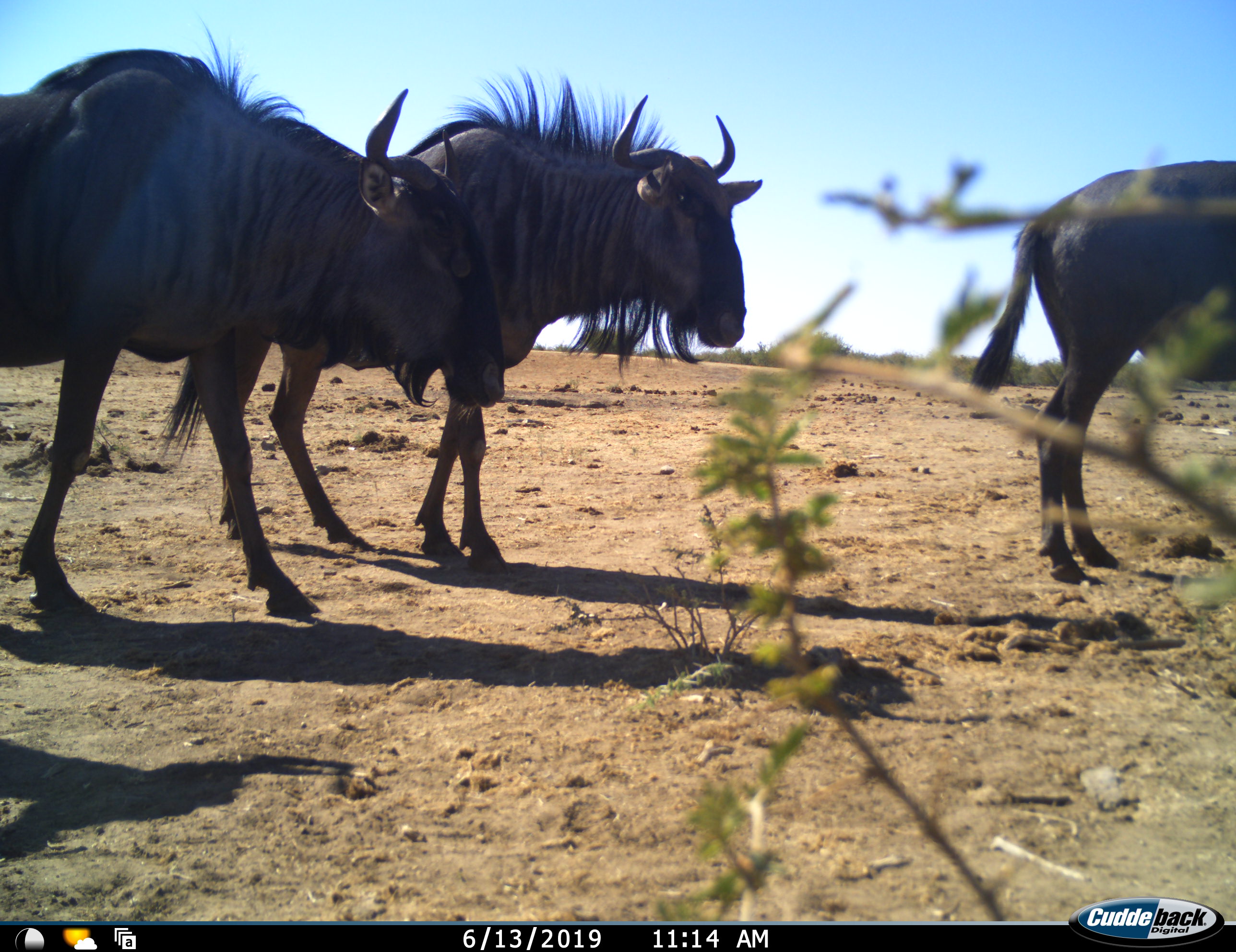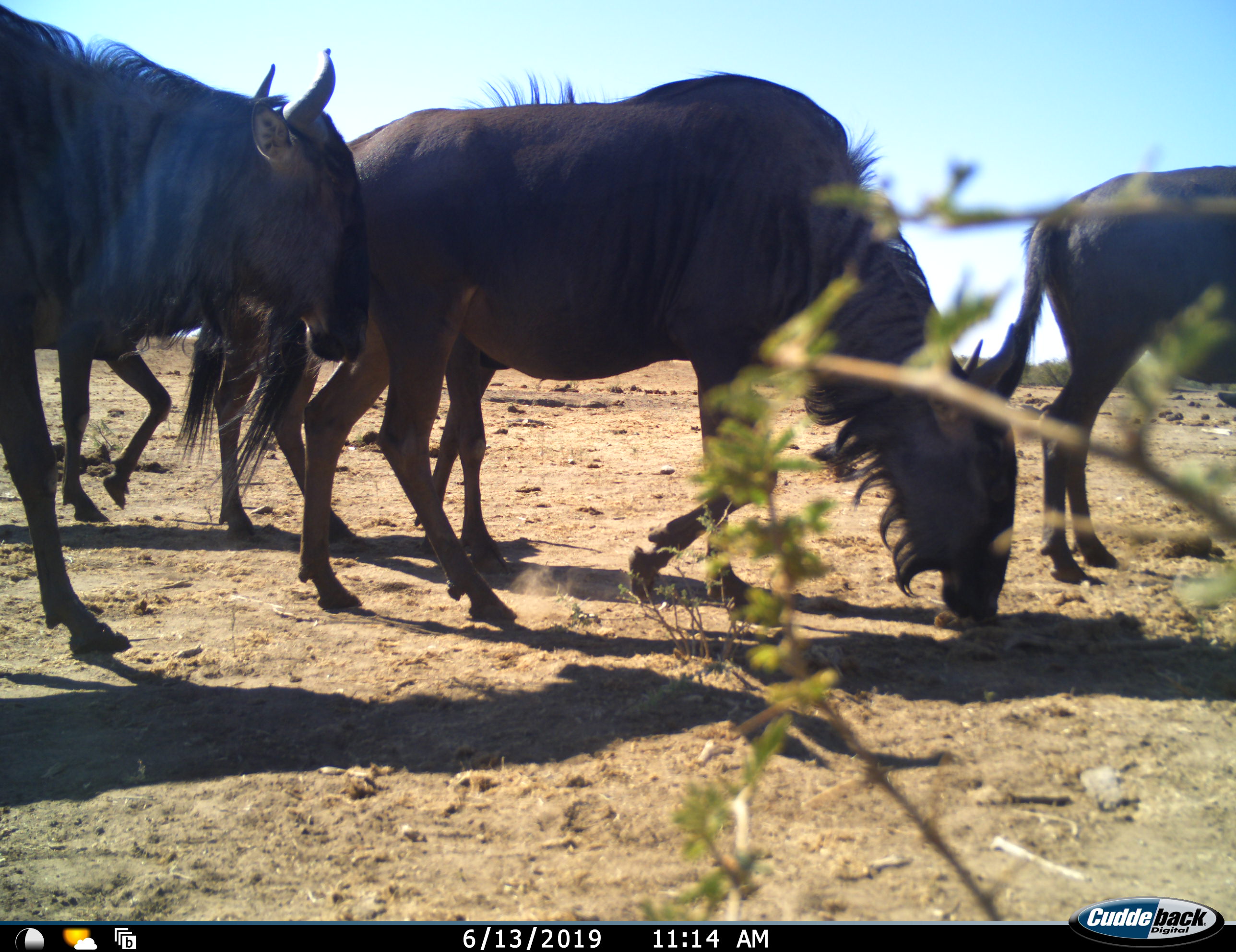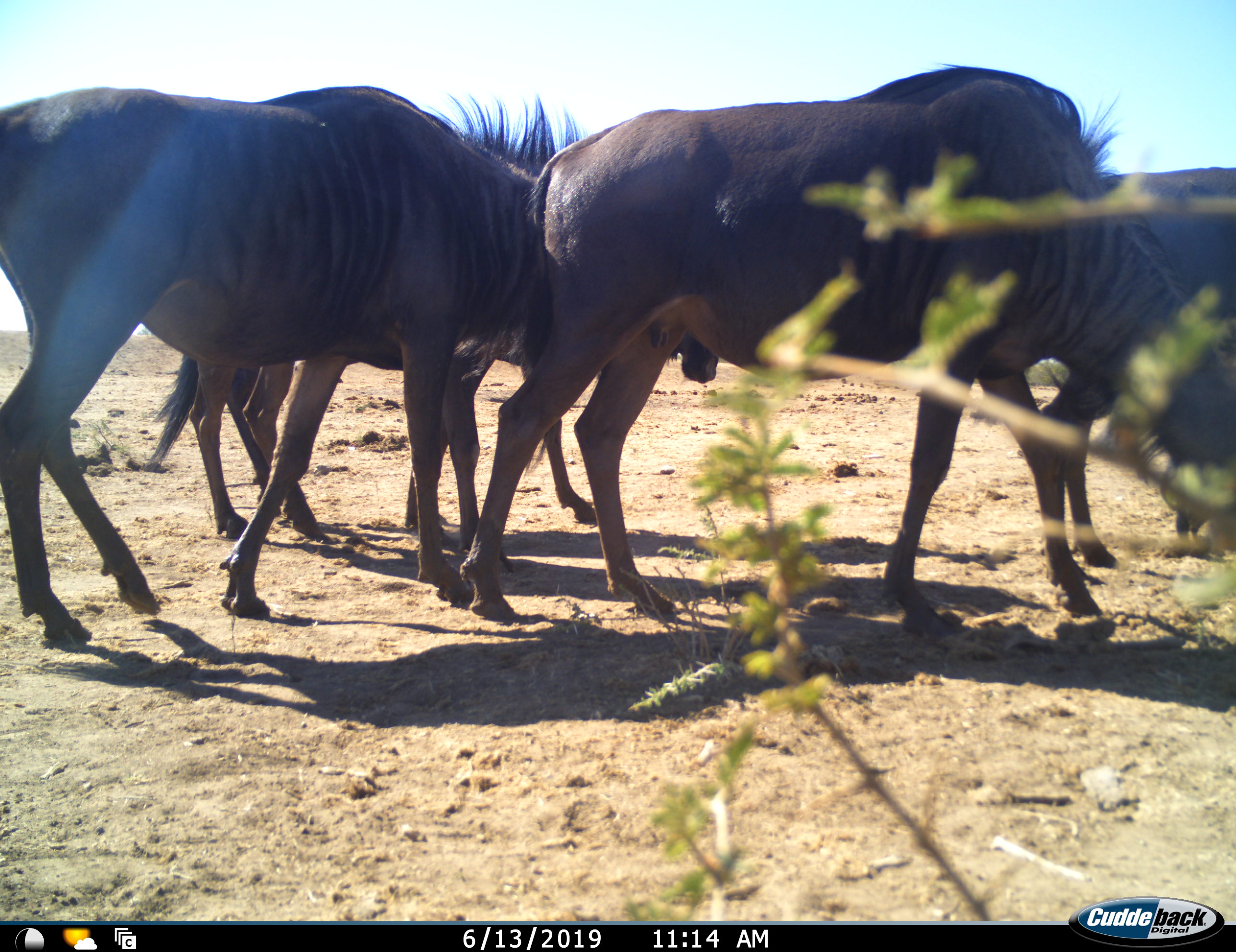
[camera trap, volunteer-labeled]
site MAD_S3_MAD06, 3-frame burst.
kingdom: Animalia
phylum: Chordata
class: Mammalia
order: Artiodactyla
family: Bovidae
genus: Connochaetes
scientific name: Connochaetes taurinus taurinus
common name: blue wildebeest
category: wildebeestblue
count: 4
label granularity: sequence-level